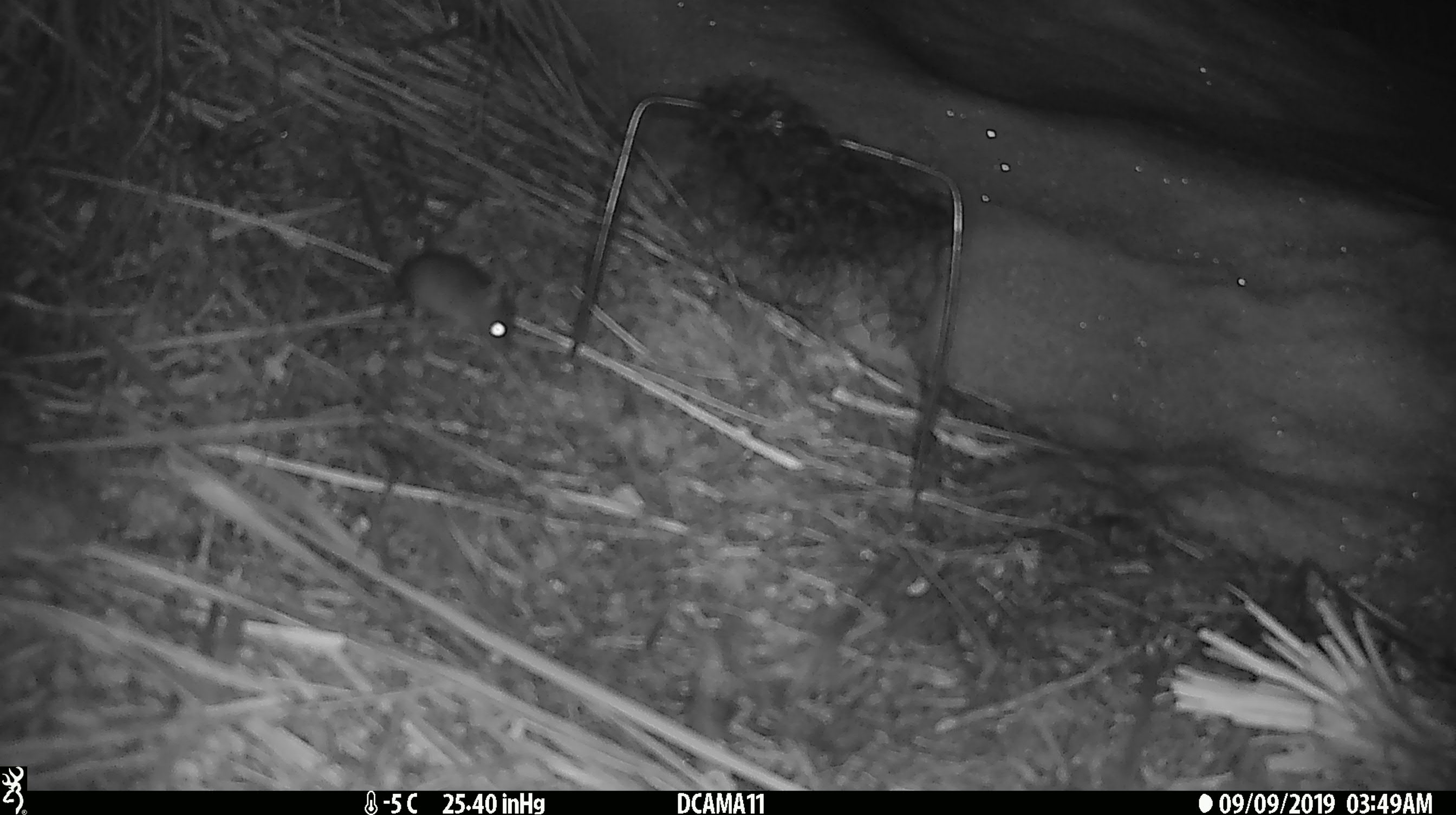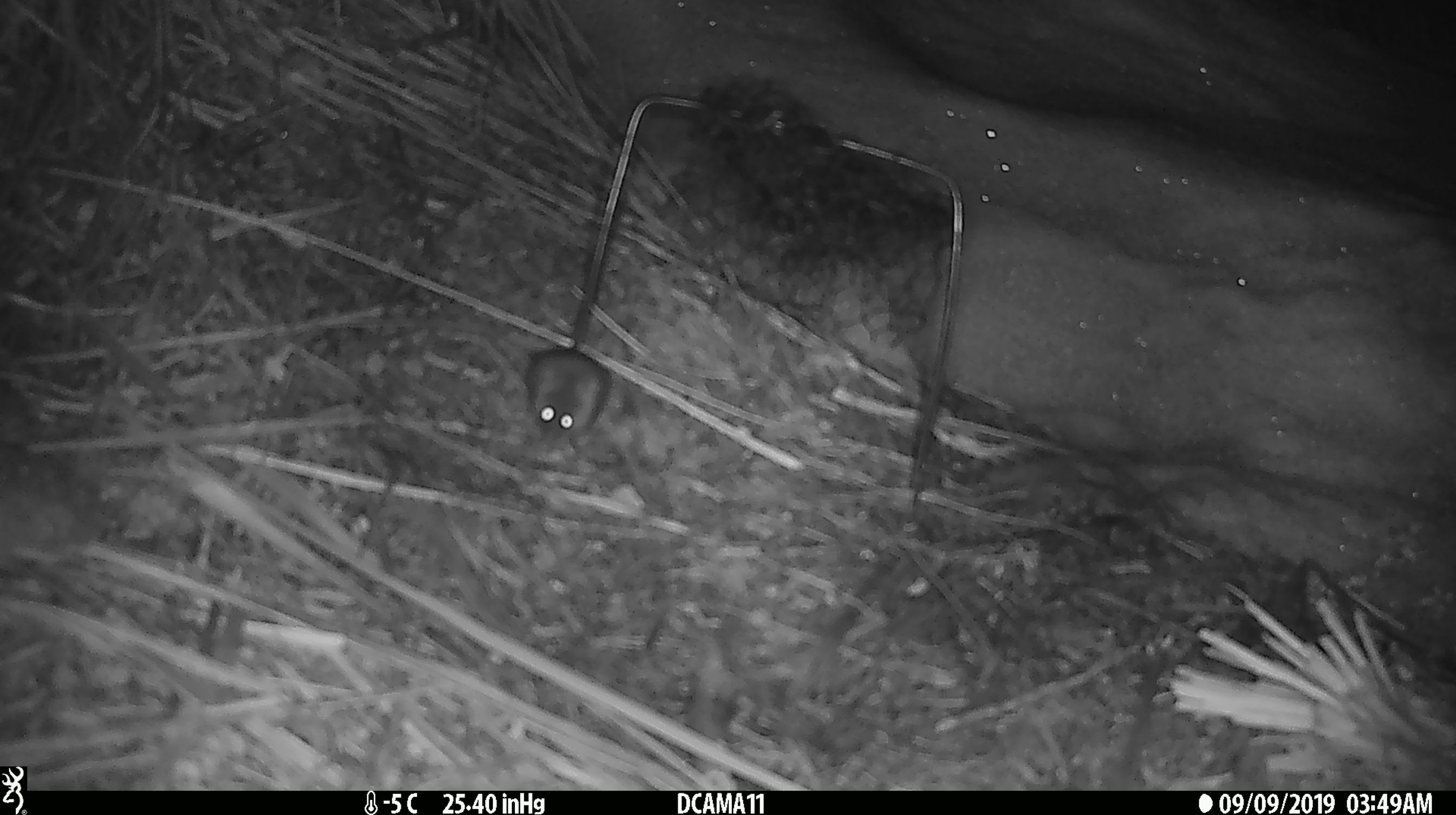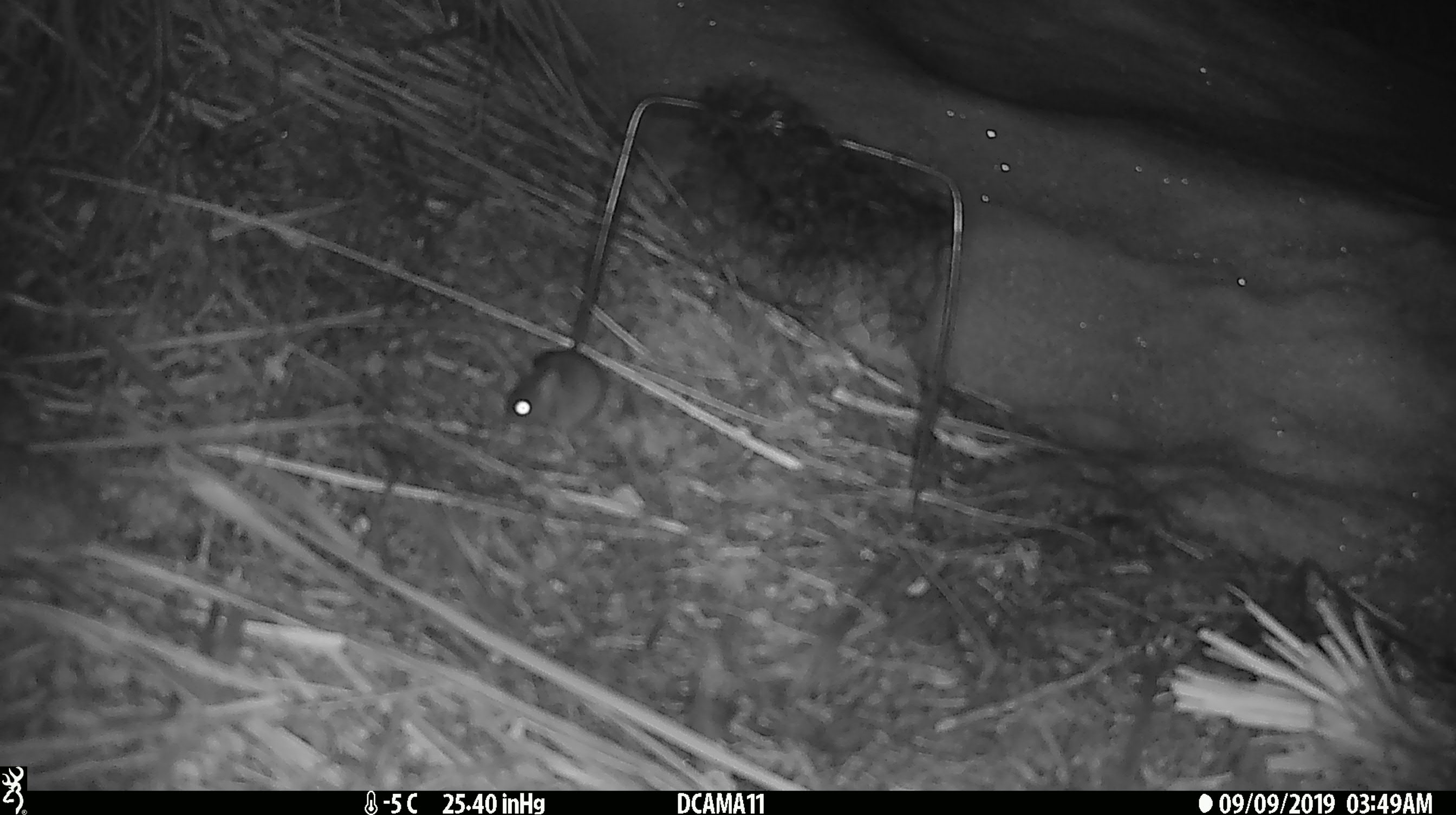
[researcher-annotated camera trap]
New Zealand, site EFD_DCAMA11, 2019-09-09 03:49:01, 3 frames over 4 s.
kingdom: Animalia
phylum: Chordata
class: Mammalia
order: Rodentia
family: Muridae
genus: Mus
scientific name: Mus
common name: mouse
Mouse (Mus).